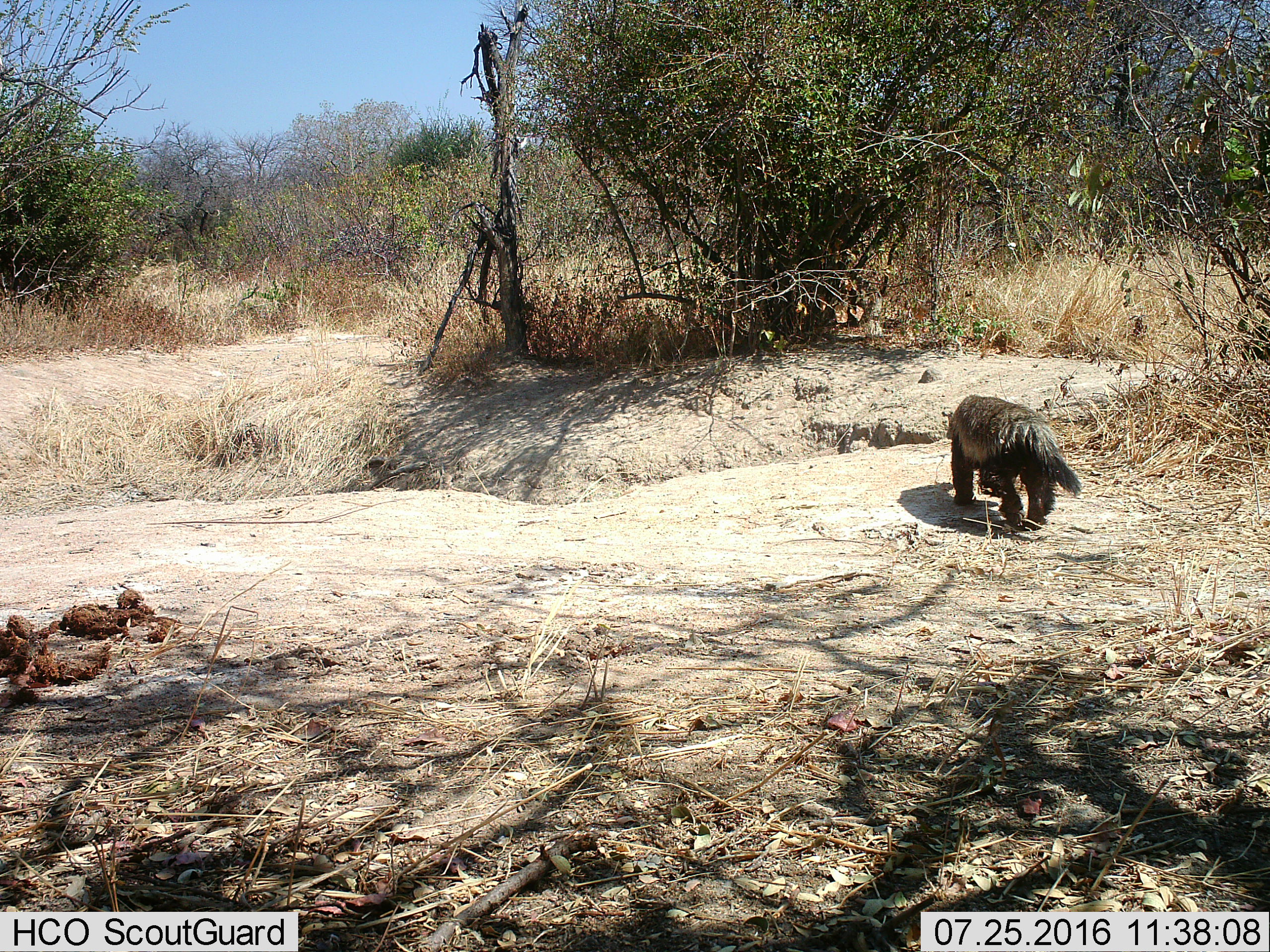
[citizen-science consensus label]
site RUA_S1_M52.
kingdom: Animalia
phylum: Chordata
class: Mammalia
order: Carnivora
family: Mustelidae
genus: Mellivora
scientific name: Mellivora capensis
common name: honey badger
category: honeybadger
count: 1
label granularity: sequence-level